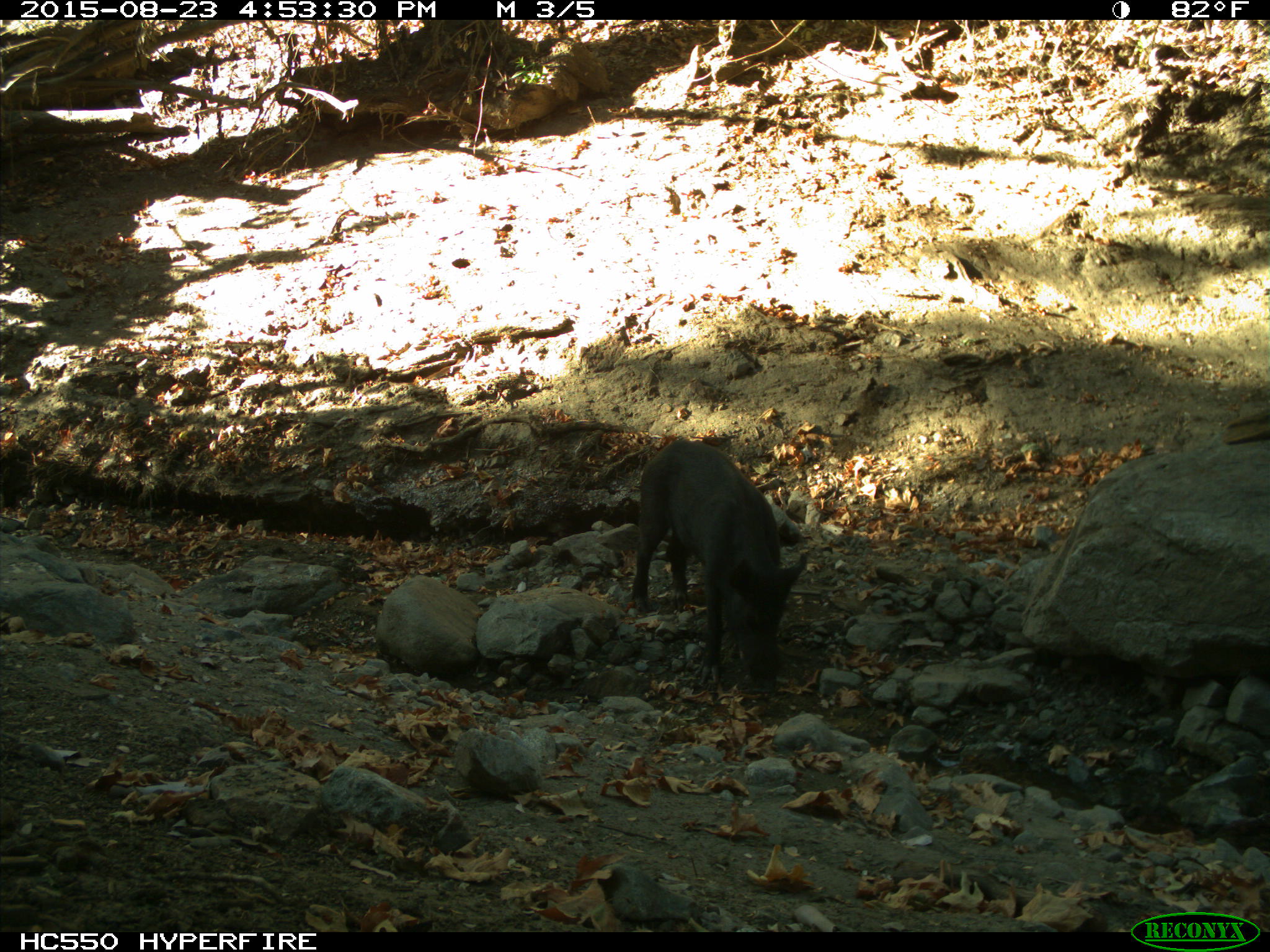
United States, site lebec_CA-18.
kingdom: Animalia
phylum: Chordata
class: Mammalia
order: Artiodactyla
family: Suidae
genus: Sus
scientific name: Sus scrofa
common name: wild boar